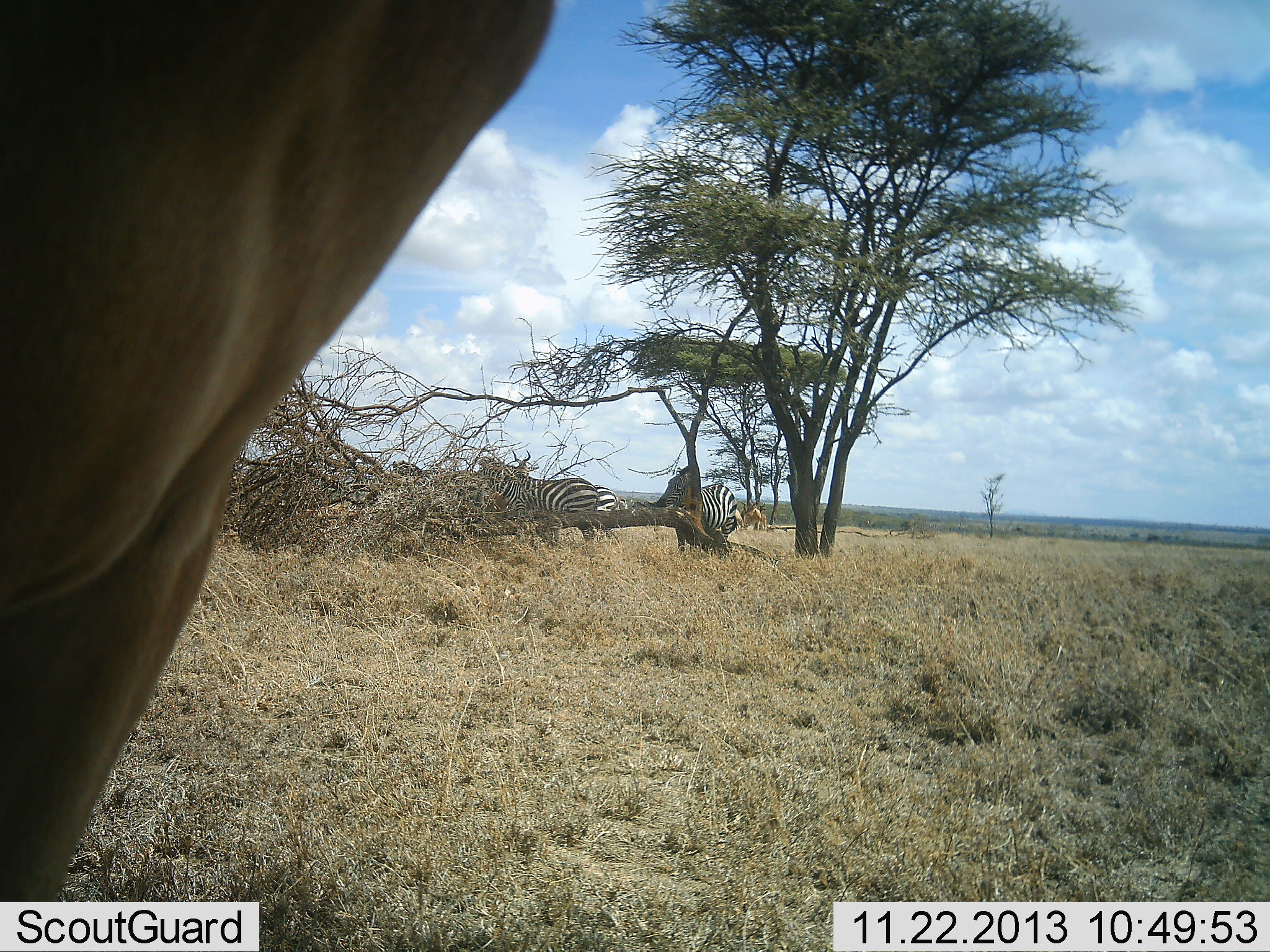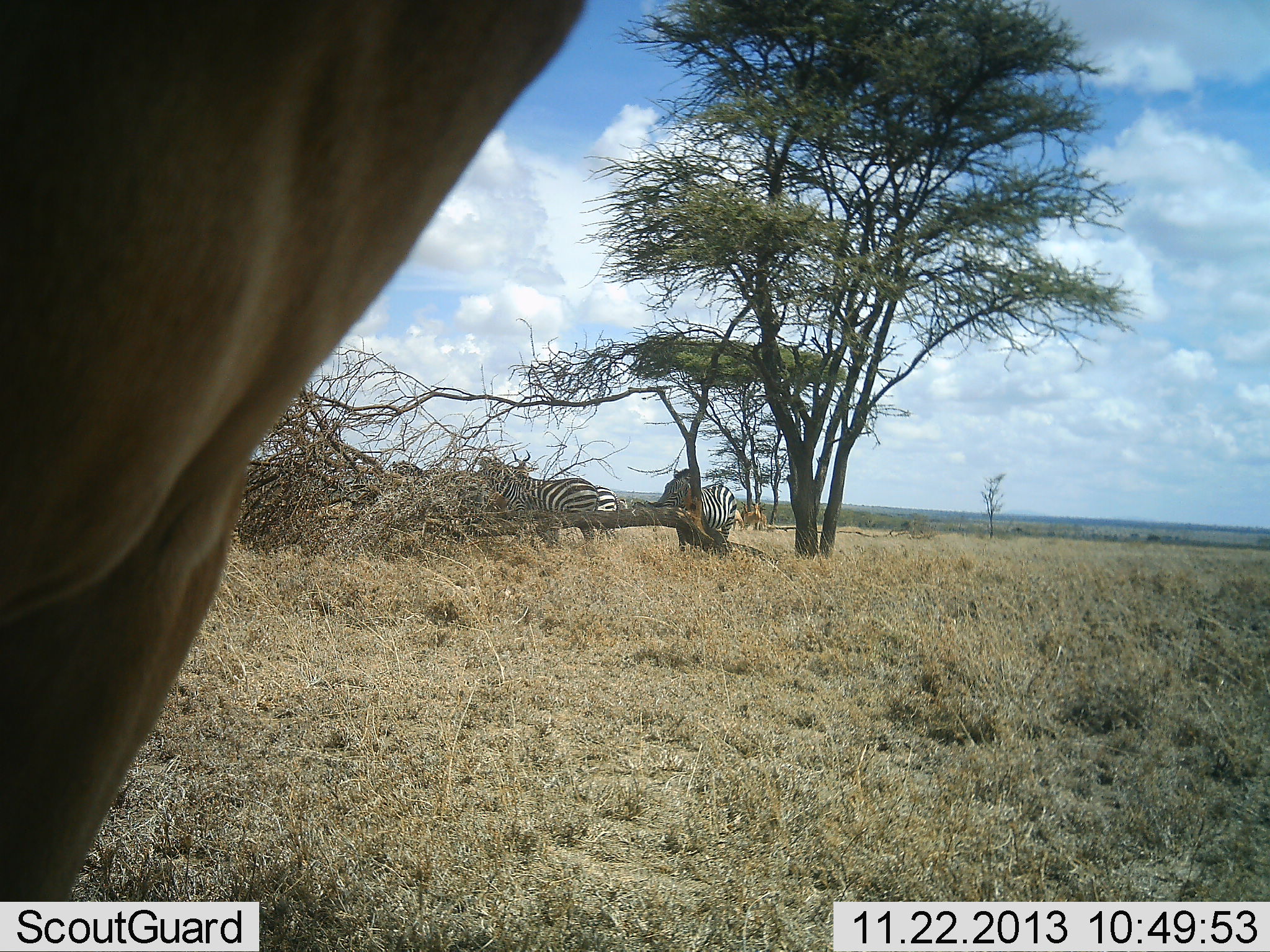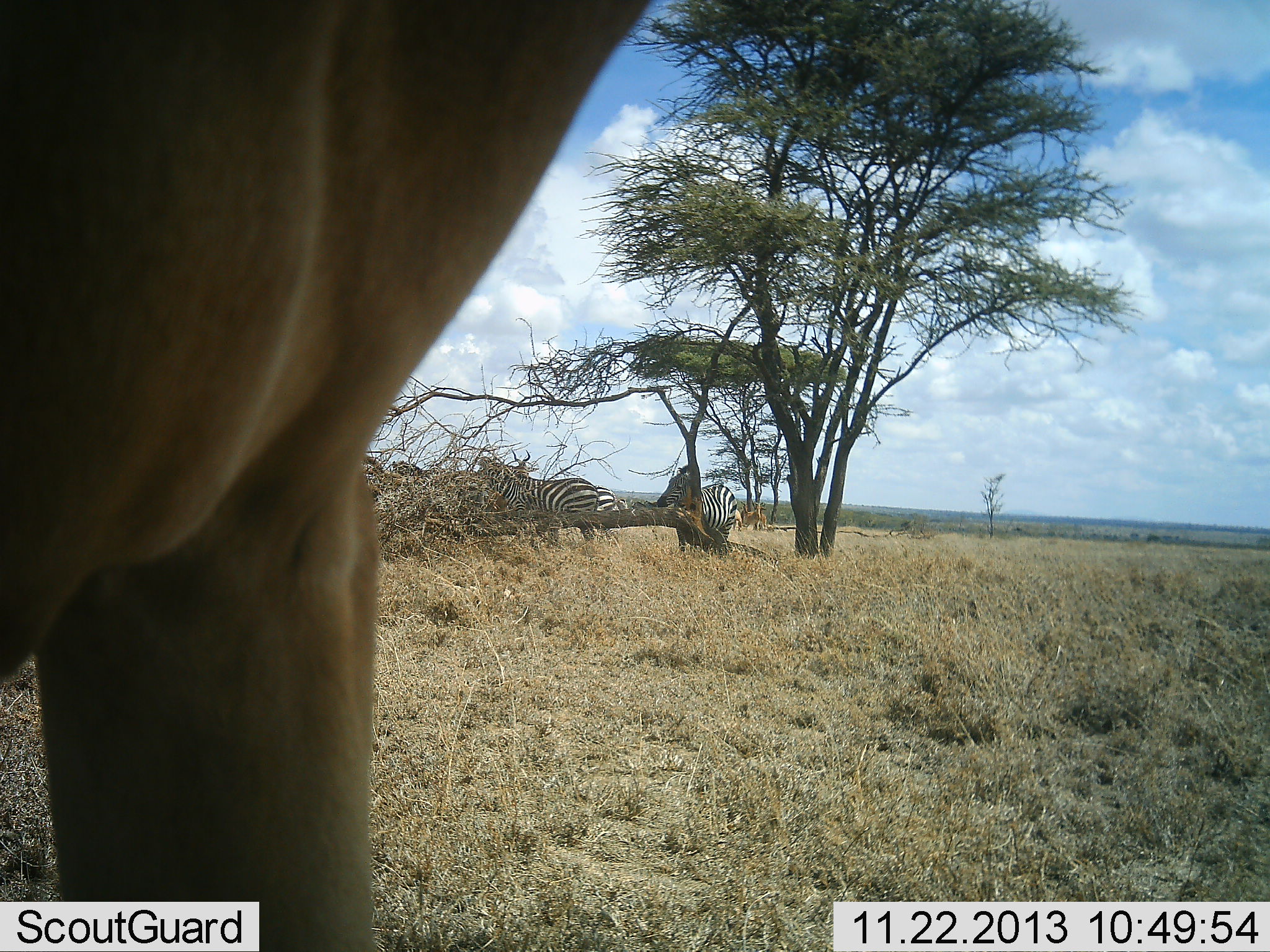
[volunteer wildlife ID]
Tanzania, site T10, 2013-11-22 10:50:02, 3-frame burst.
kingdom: Animalia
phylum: Chordata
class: Mammalia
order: Perissodactyla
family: Equidae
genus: Equus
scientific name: Equus quagga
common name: plains zebra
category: zebra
Zebra (plains zebra) (Equus quagga), count 3. Behavior (volunteer vote fractions): standing 83%, resting 11%, moving 0%, interacting 0%. Young present (vote fraction): 0%. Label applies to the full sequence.